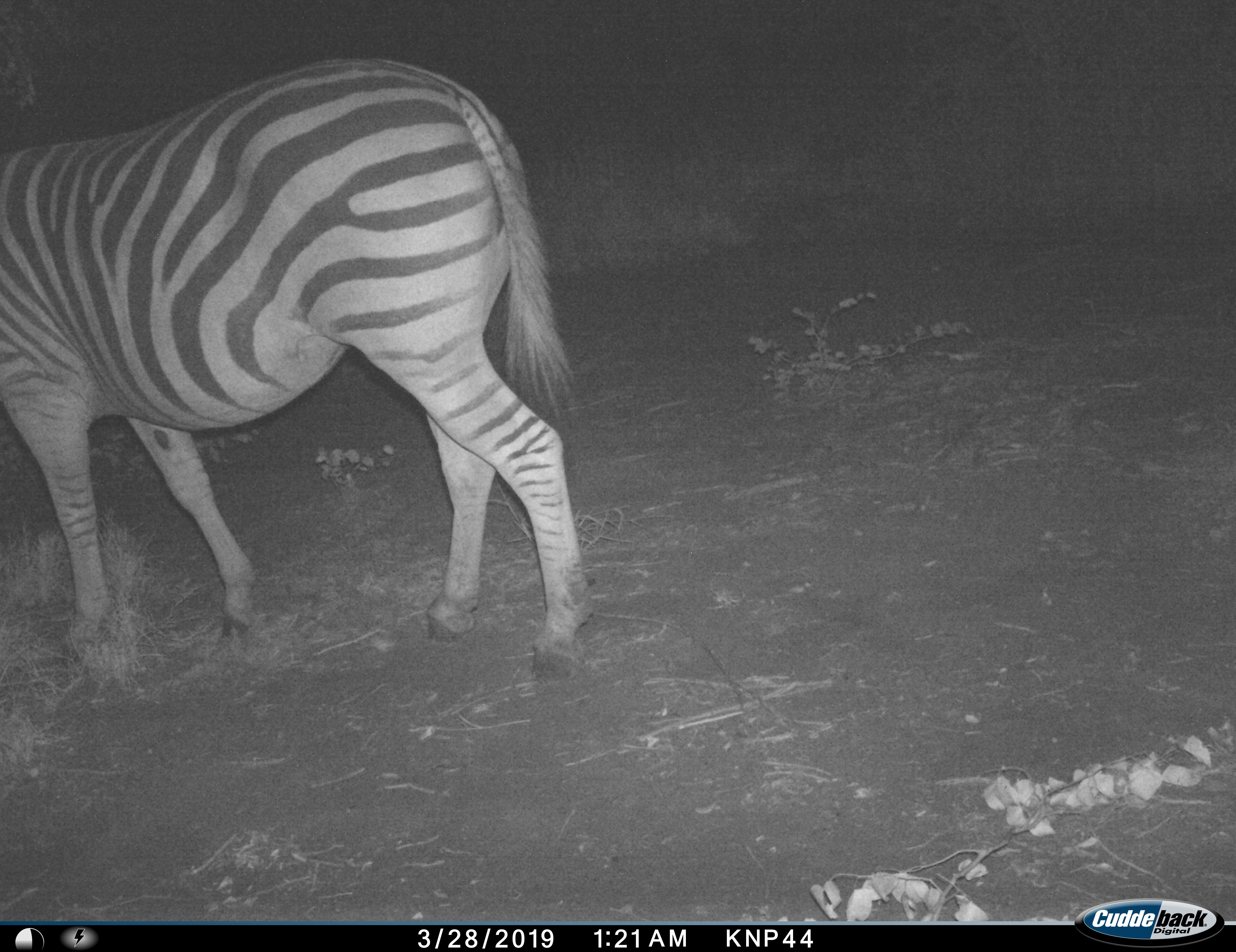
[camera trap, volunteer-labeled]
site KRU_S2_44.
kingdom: Animalia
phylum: Chordata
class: Mammalia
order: Perissodactyla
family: Equidae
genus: Equus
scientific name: Equus quagga burchellii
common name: burchell's zebra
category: zebraburchells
Zebraburchells (burchell's zebra) (Equus quagga burchellii), count 1. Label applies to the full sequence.